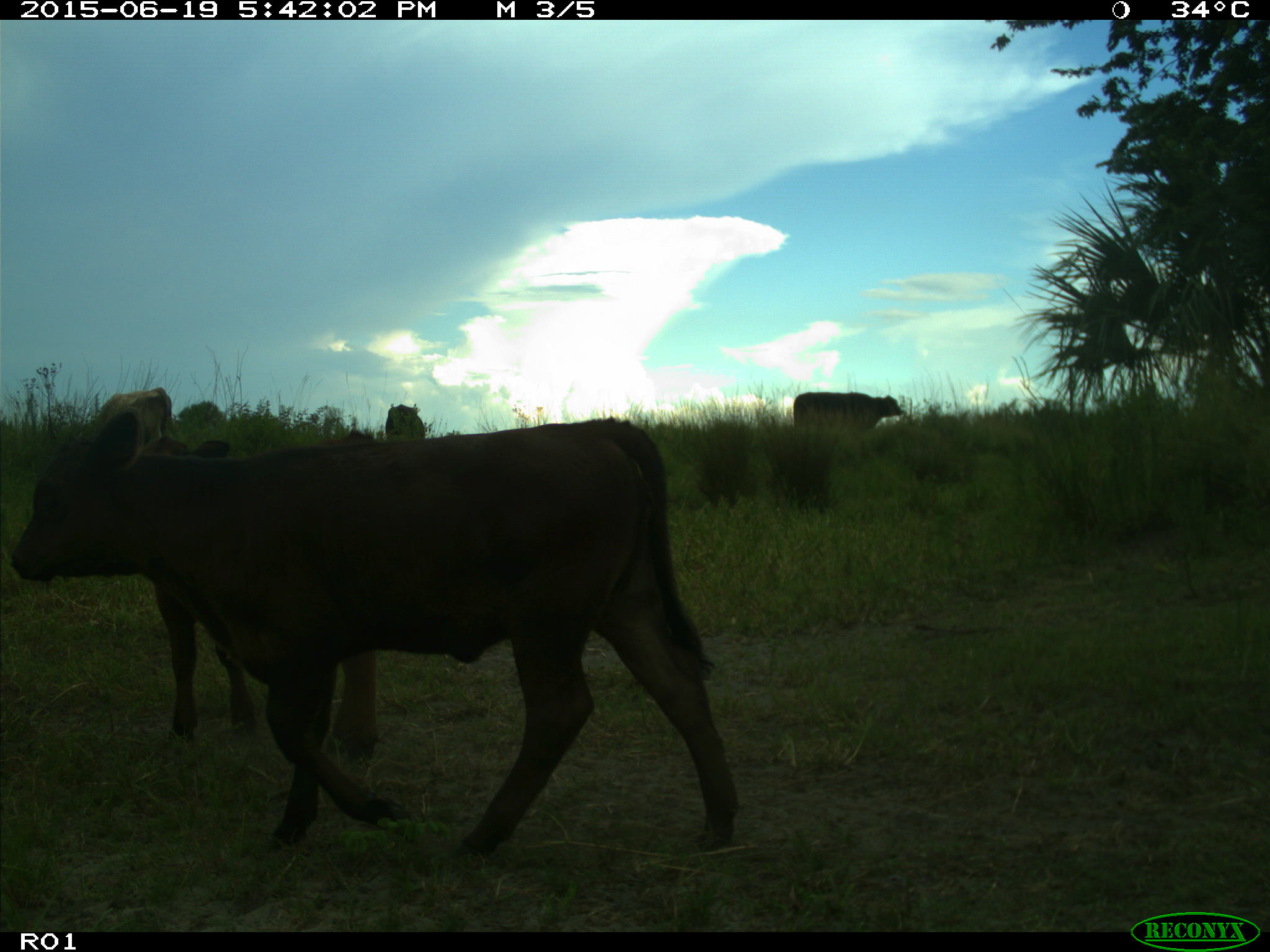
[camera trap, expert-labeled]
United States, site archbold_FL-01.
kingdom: Animalia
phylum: Chordata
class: Mammalia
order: Artiodactyla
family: Bovidae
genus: Bos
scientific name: Bos taurus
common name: domestic cow